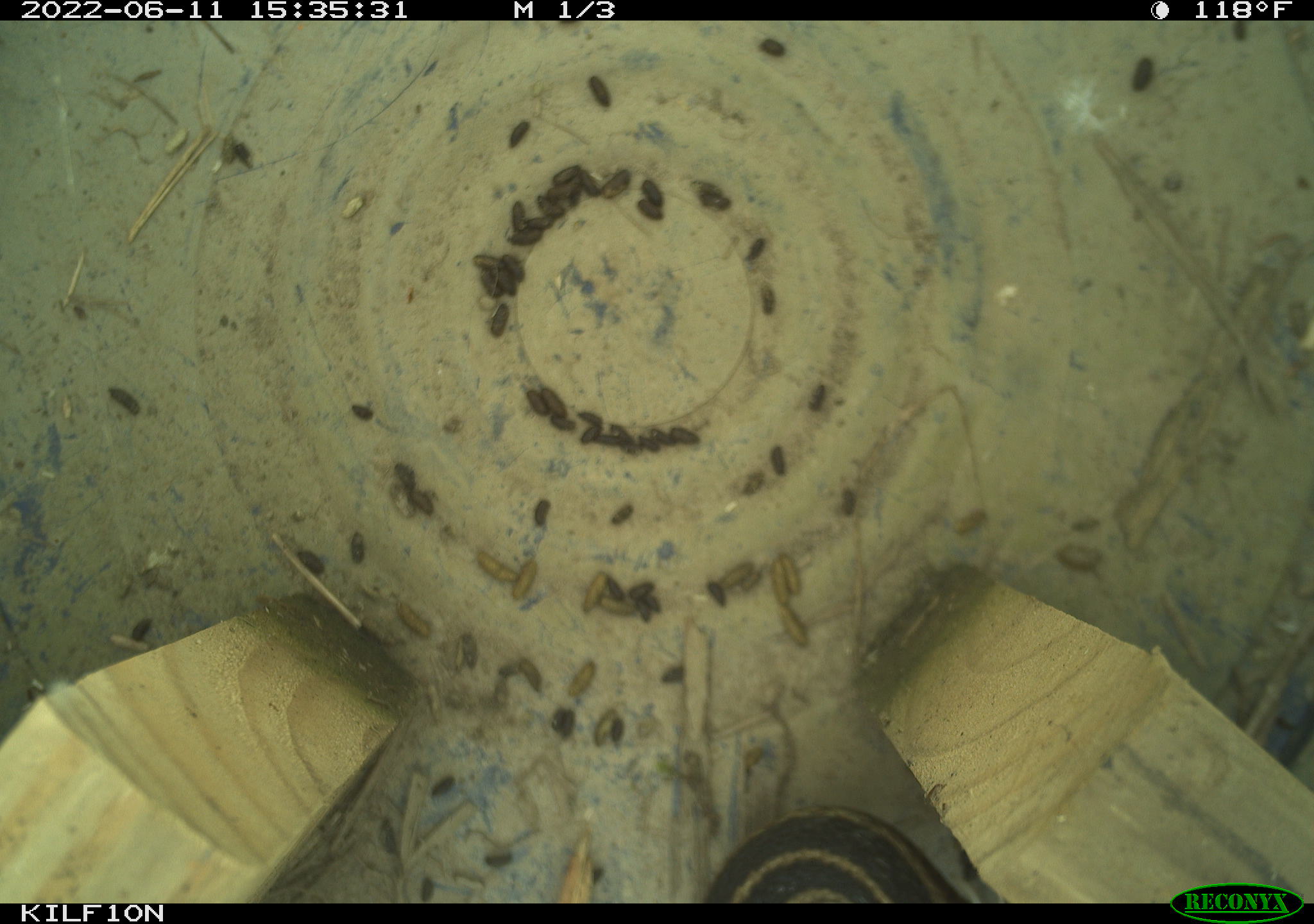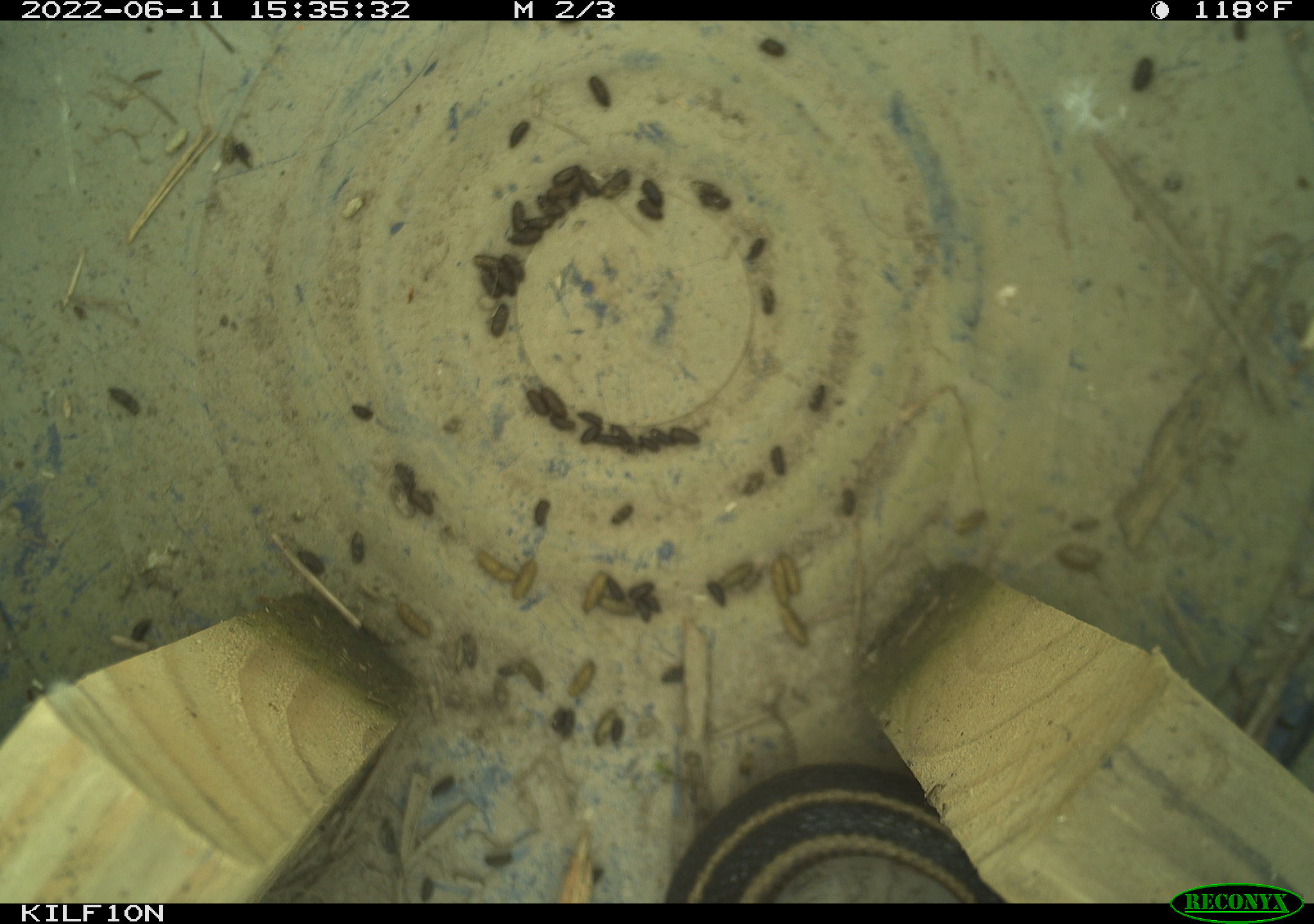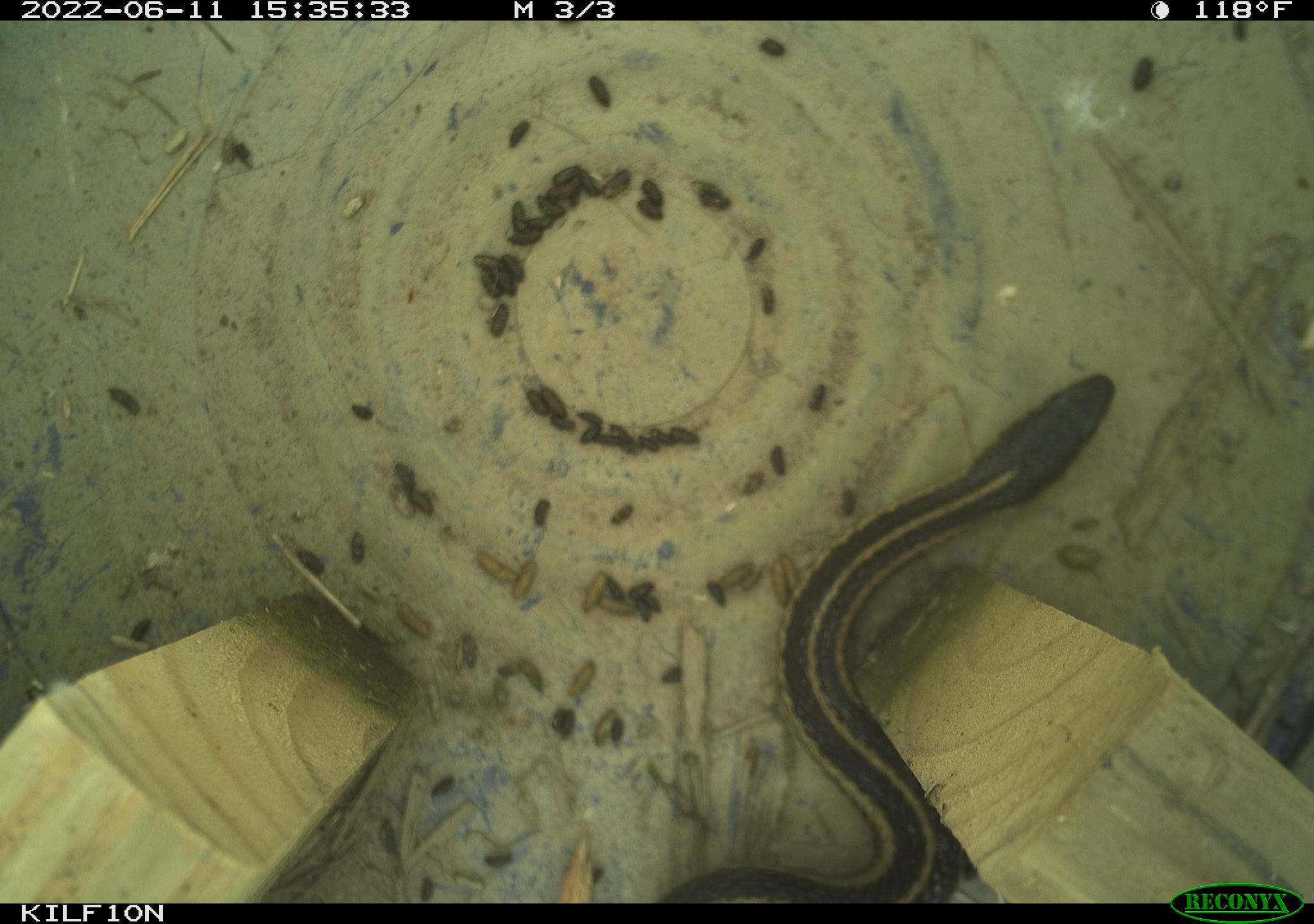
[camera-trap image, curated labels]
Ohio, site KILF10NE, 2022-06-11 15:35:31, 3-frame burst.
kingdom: Animalia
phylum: Chordata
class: Reptilia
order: Squamata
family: Colubridae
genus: Thamnophis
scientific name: Thamnophis sirtalis sirtalis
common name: eastern gartersnake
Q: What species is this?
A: Eastern gartersnake (Thamnophis sirtalis sirtalis).